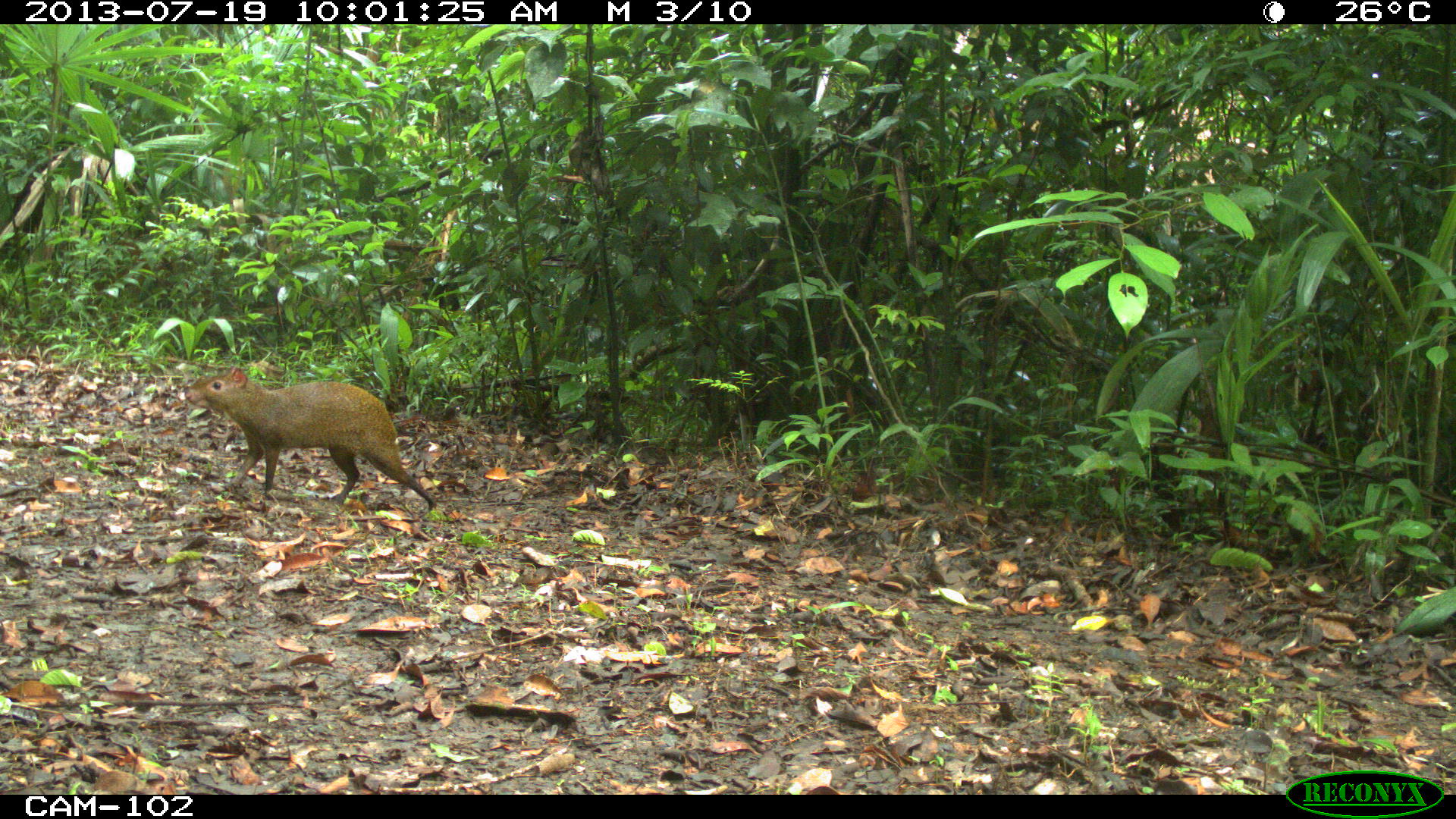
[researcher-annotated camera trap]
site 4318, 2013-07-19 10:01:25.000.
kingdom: Animalia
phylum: Chordata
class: Mammalia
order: Rodentia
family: Dasyproctidae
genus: Dasyprocta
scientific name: Dasyprocta punctata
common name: central american agouti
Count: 1.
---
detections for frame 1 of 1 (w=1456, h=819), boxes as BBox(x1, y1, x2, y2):
dasyprocta punctata: BBox(182, 364, 438, 515)